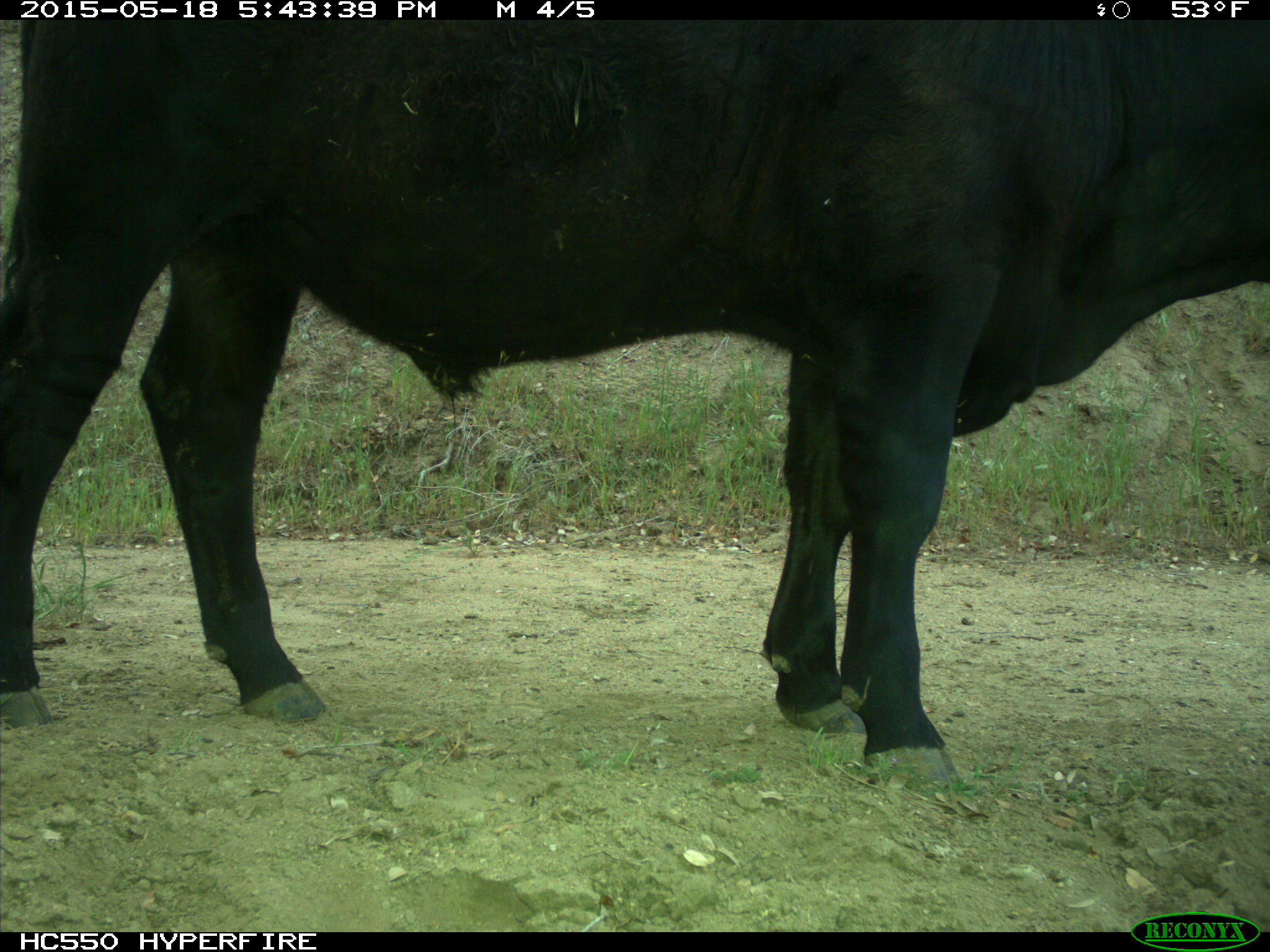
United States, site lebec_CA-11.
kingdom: Animalia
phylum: Chordata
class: Mammalia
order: Artiodactyla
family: Bovidae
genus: Bos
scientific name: Bos taurus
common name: domestic cow